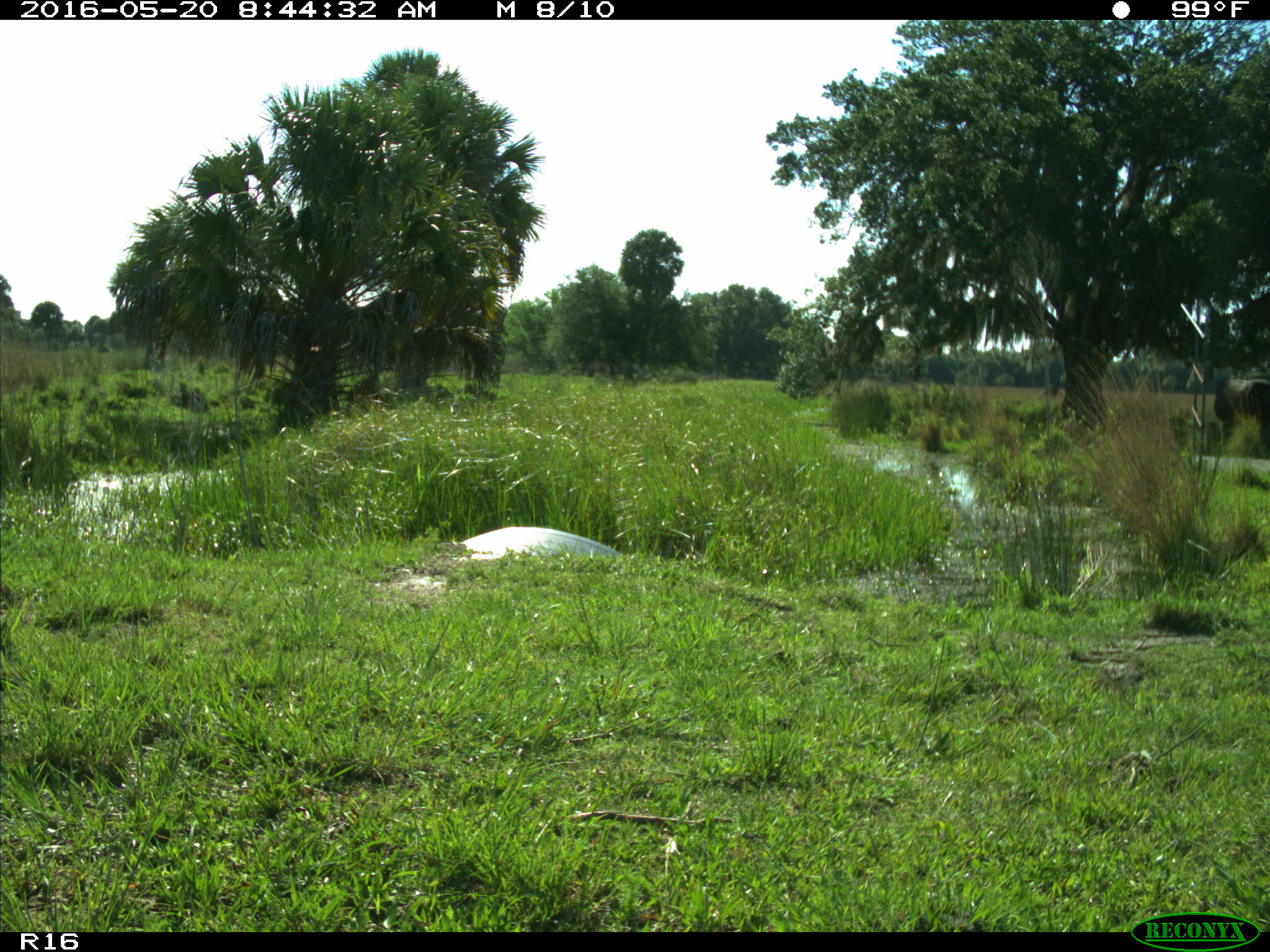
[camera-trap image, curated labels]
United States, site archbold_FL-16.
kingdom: Animalia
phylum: Chordata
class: Mammalia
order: Artiodactyla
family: Bovidae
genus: Bos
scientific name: Bos taurus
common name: domestic cow